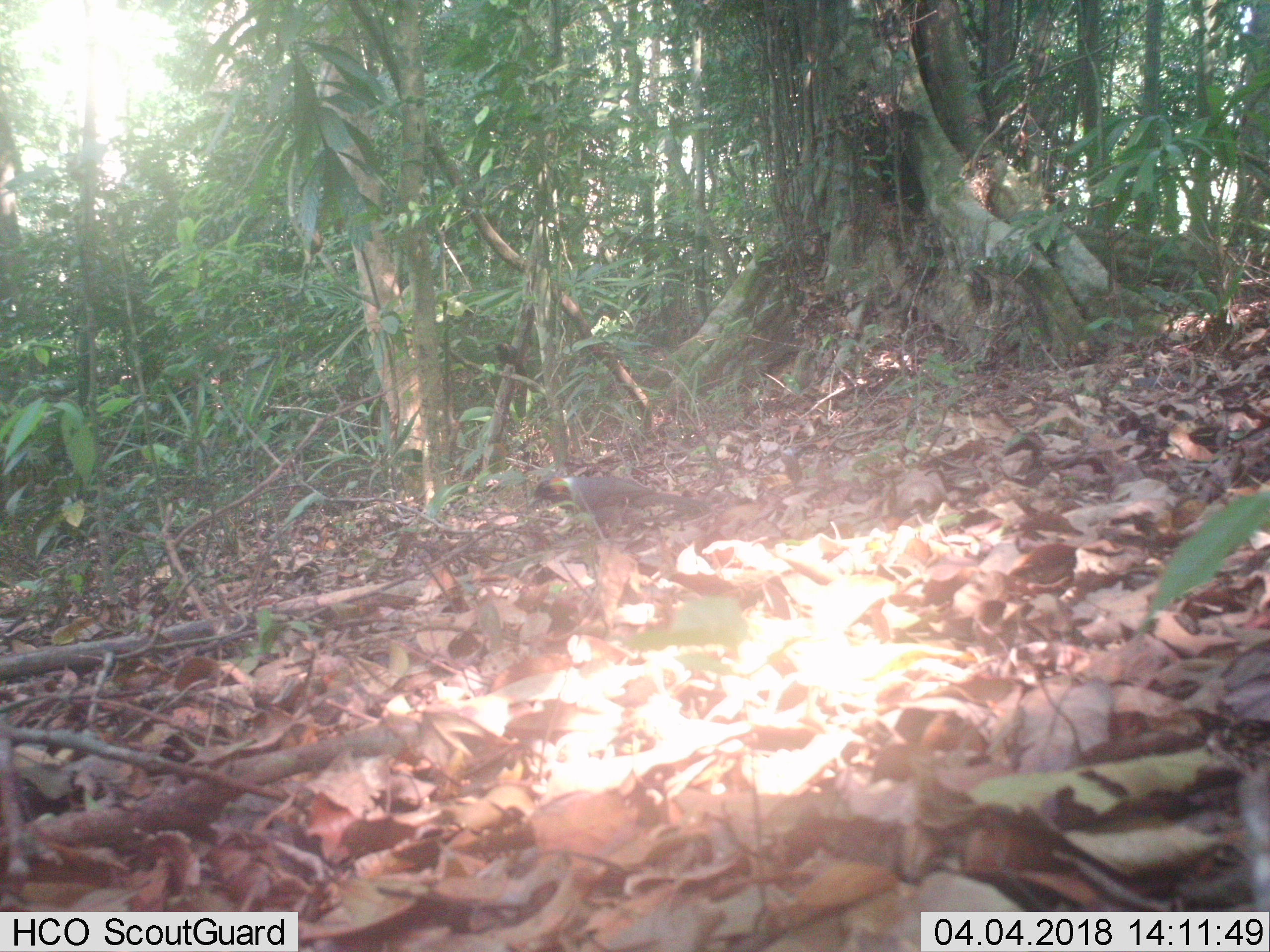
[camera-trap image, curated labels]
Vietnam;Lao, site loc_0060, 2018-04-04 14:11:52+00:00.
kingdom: Animalia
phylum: Chordata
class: Aves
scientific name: Aves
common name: bird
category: unidentified bird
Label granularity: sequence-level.